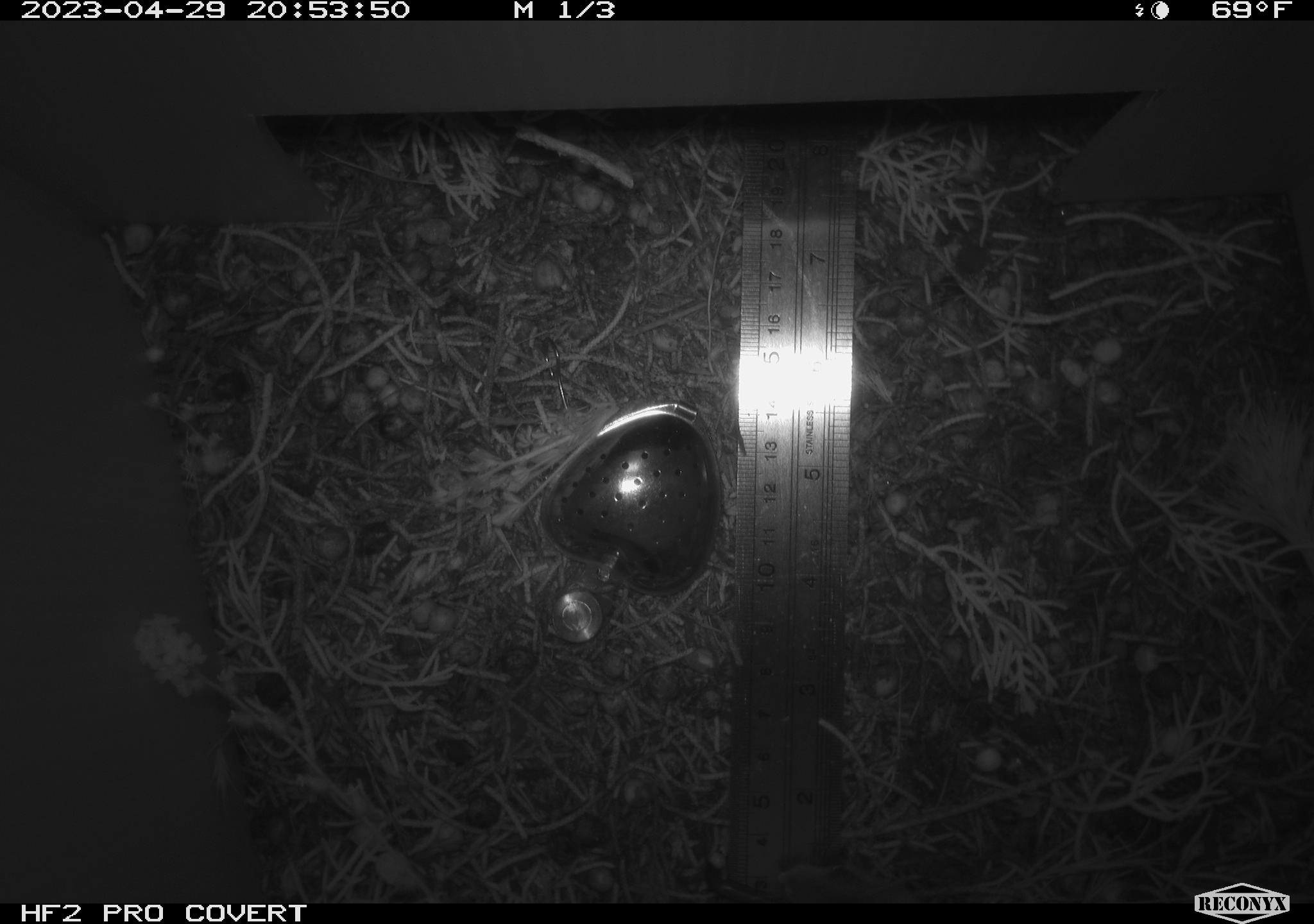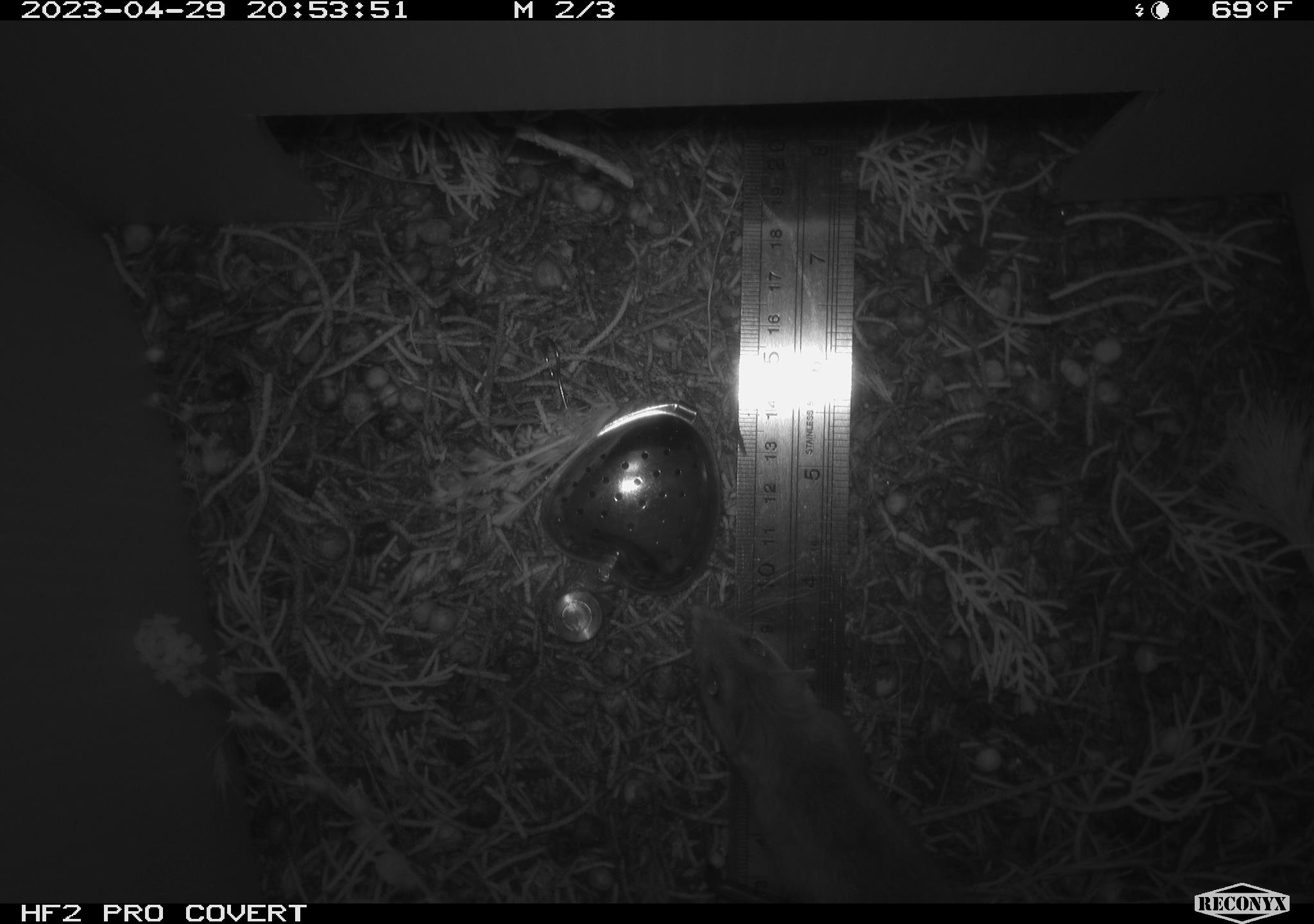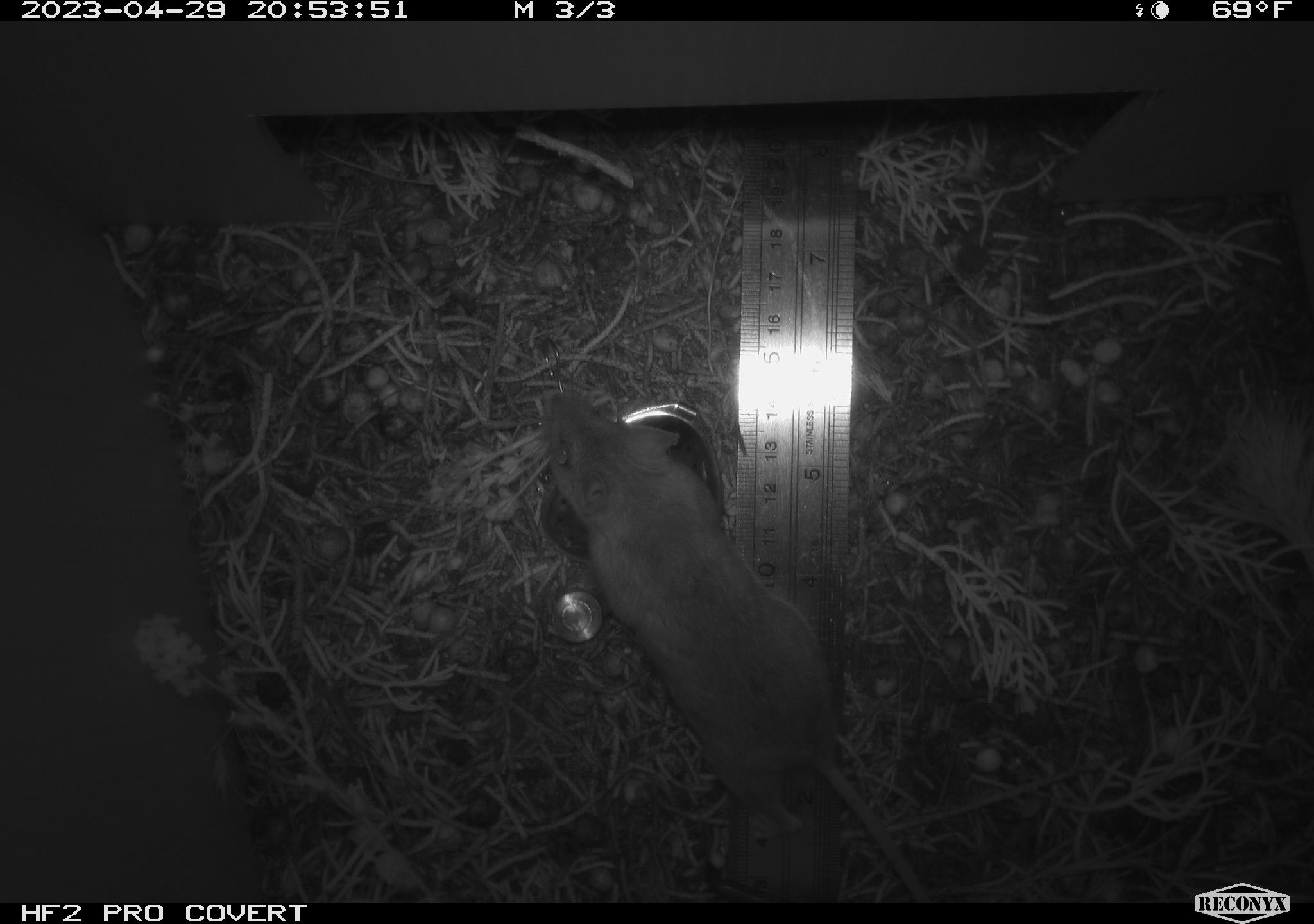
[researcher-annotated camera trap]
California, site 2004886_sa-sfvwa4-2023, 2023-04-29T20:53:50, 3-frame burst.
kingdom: Animalia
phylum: Chordata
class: Mammalia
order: Rodentia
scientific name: Rodentia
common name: mouse species